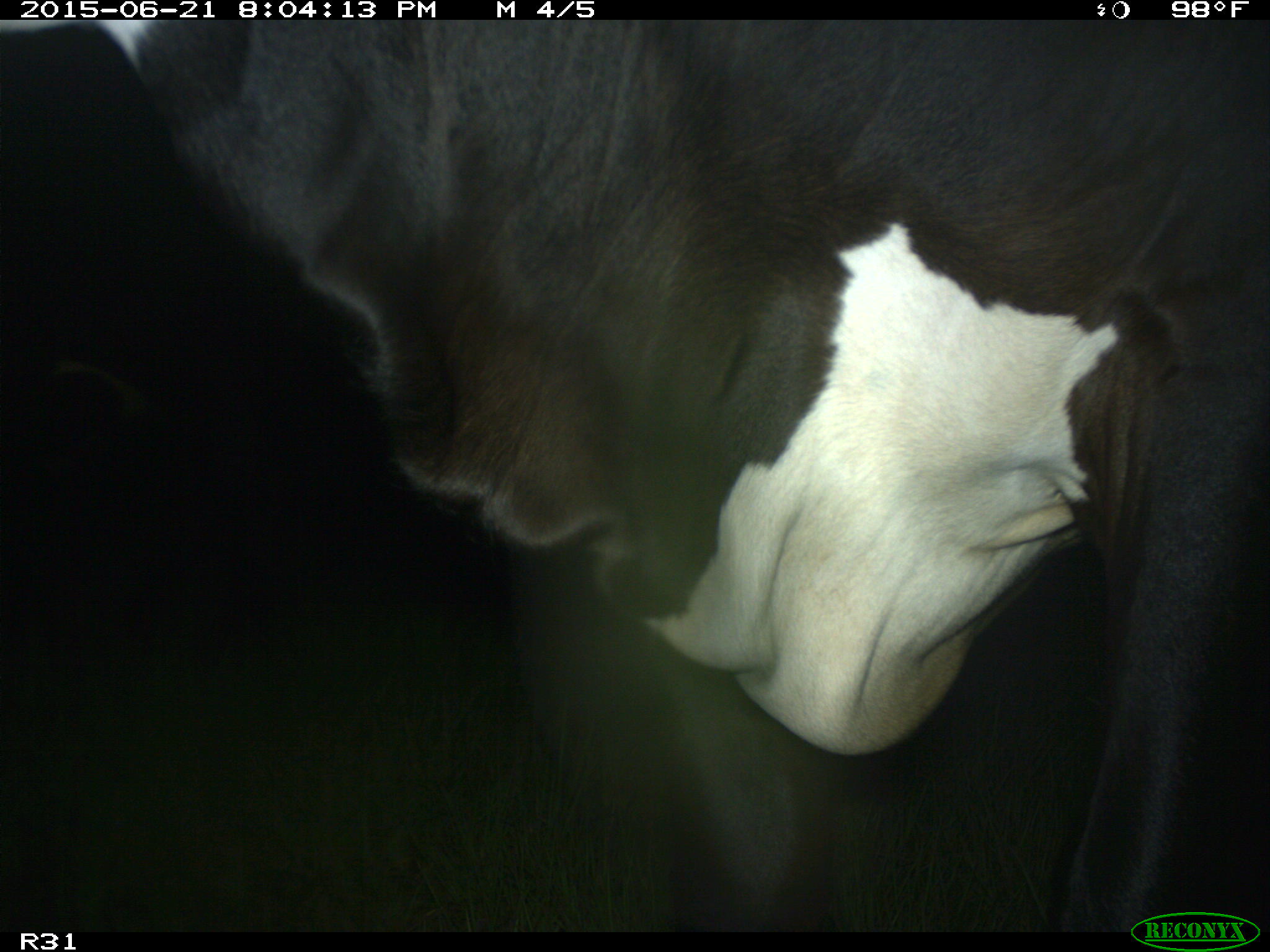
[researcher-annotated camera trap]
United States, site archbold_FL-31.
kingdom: Animalia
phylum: Chordata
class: Mammalia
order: Artiodactyla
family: Bovidae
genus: Bos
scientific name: Bos taurus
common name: domestic cow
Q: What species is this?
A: Bos taurus (domestic cow).